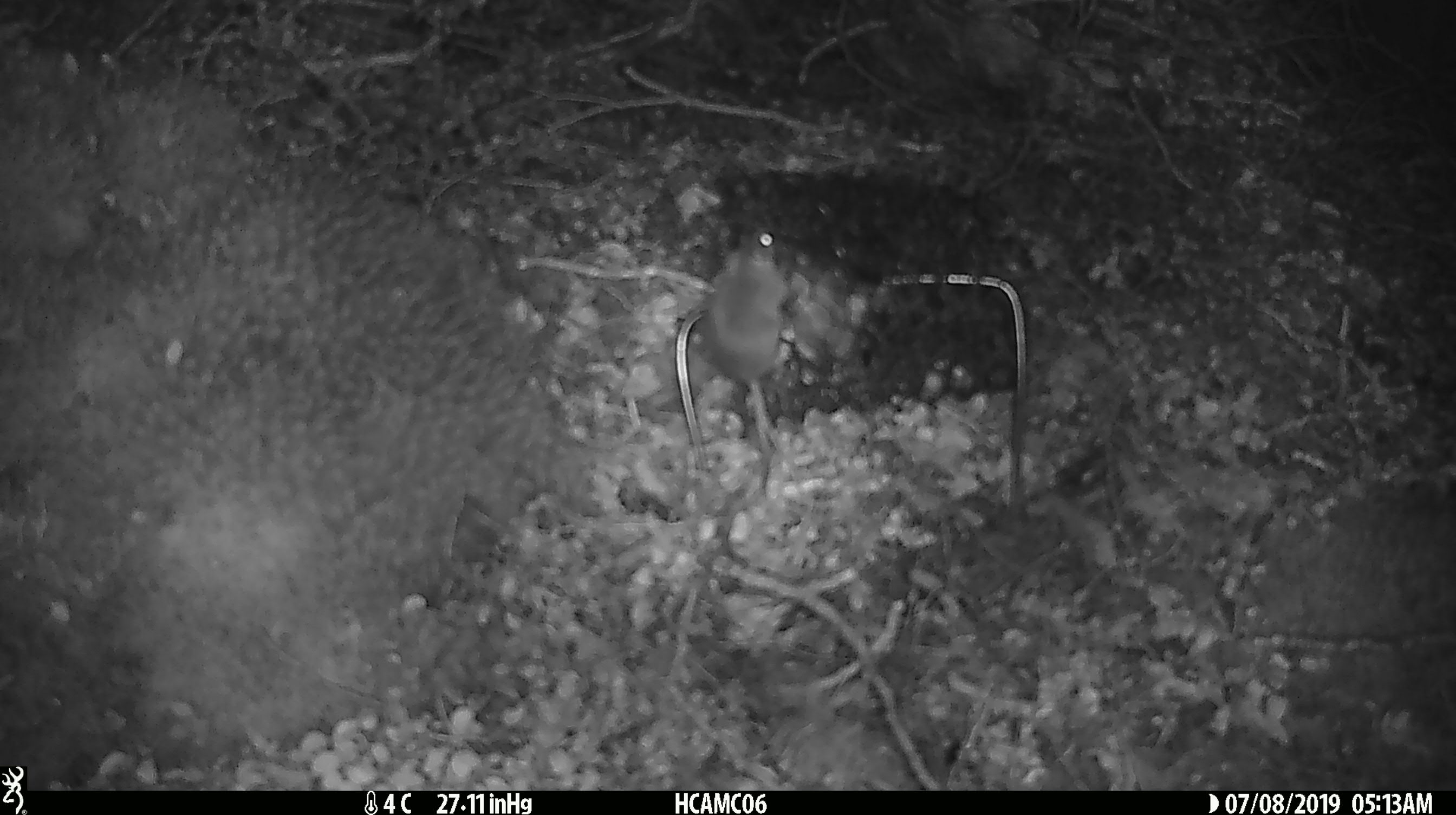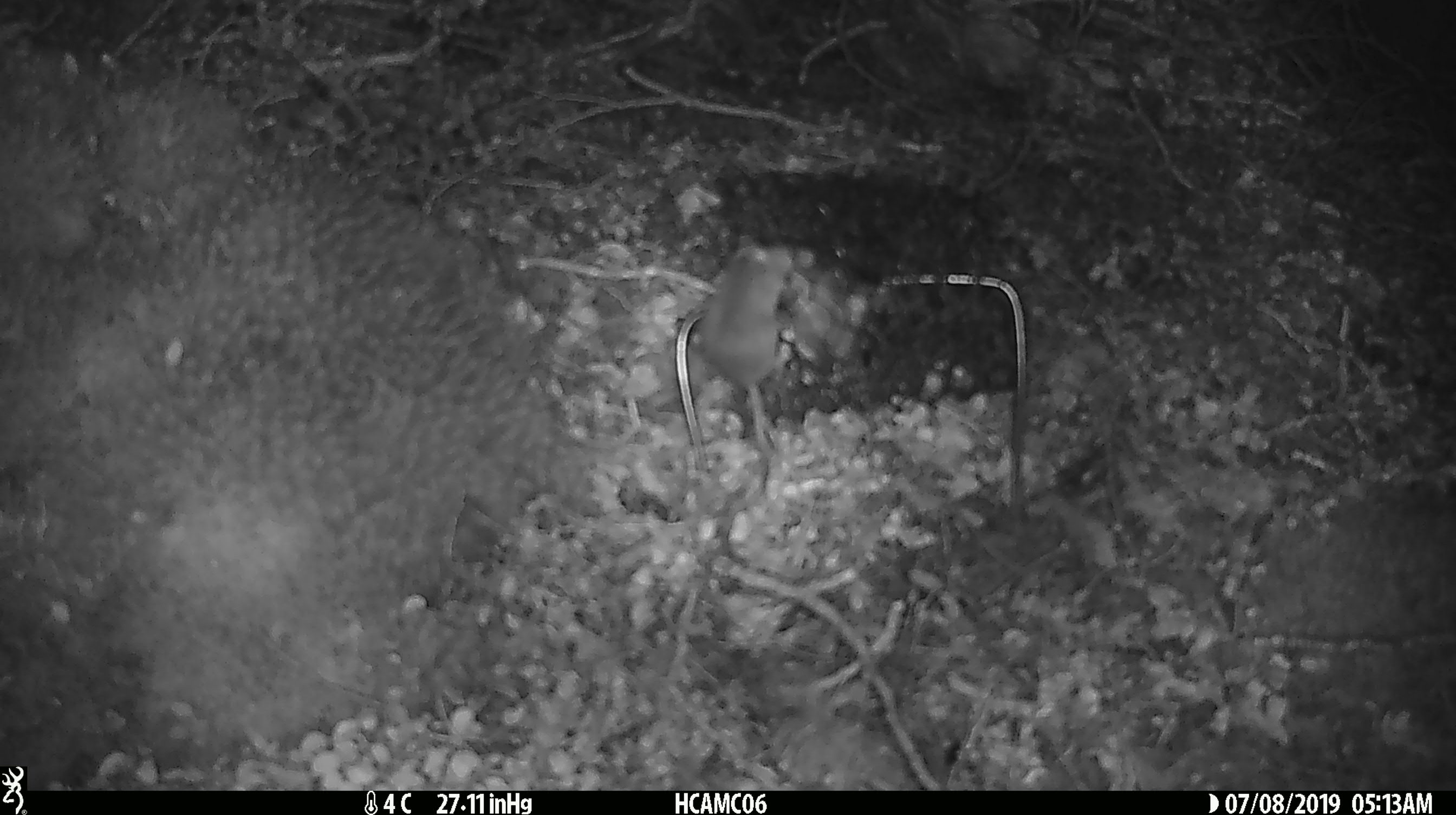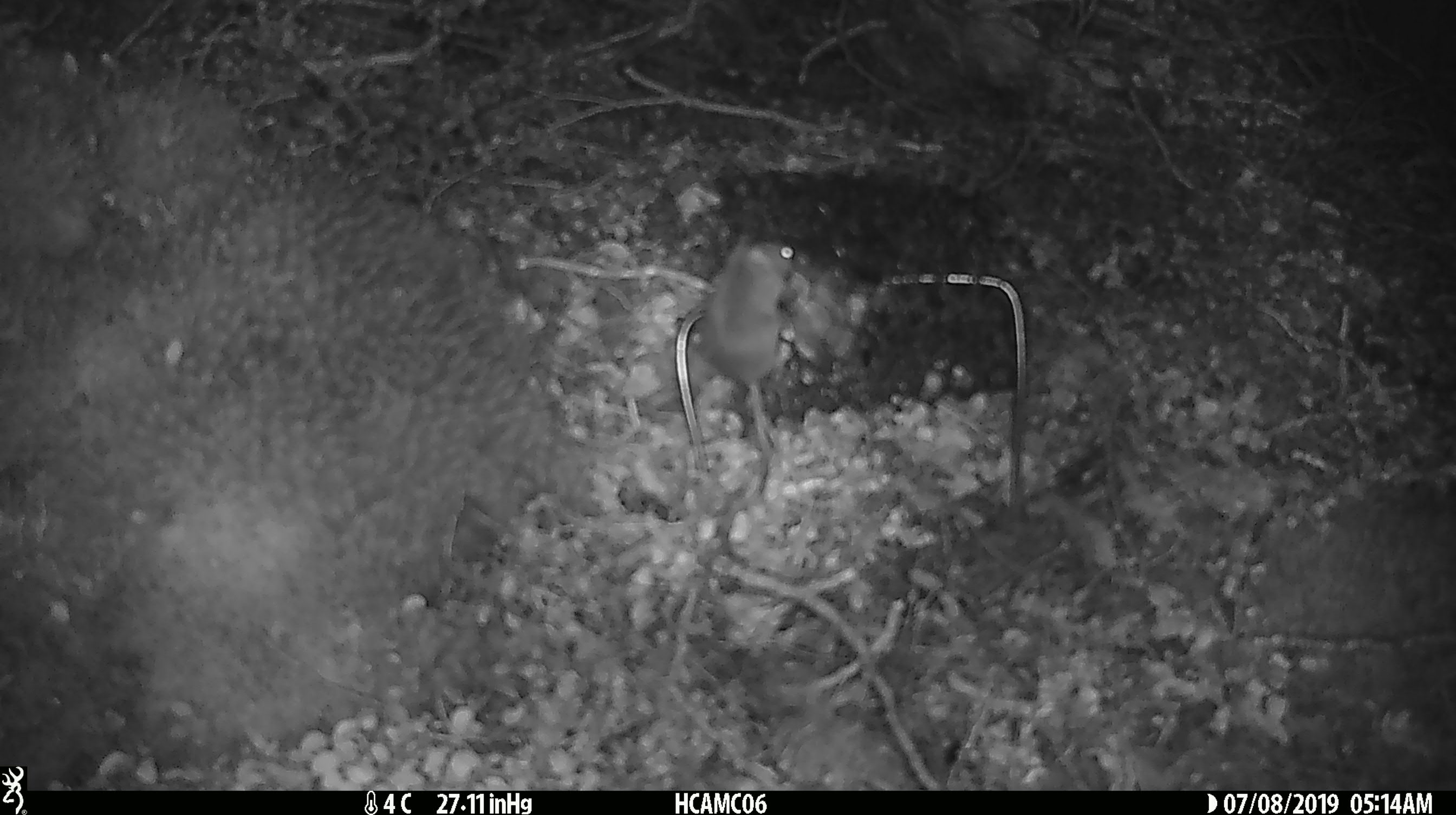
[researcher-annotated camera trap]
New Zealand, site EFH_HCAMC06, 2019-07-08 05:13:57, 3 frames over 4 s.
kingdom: Animalia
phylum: Chordata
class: Mammalia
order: Rodentia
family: Muridae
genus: Mus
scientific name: Mus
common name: mouse